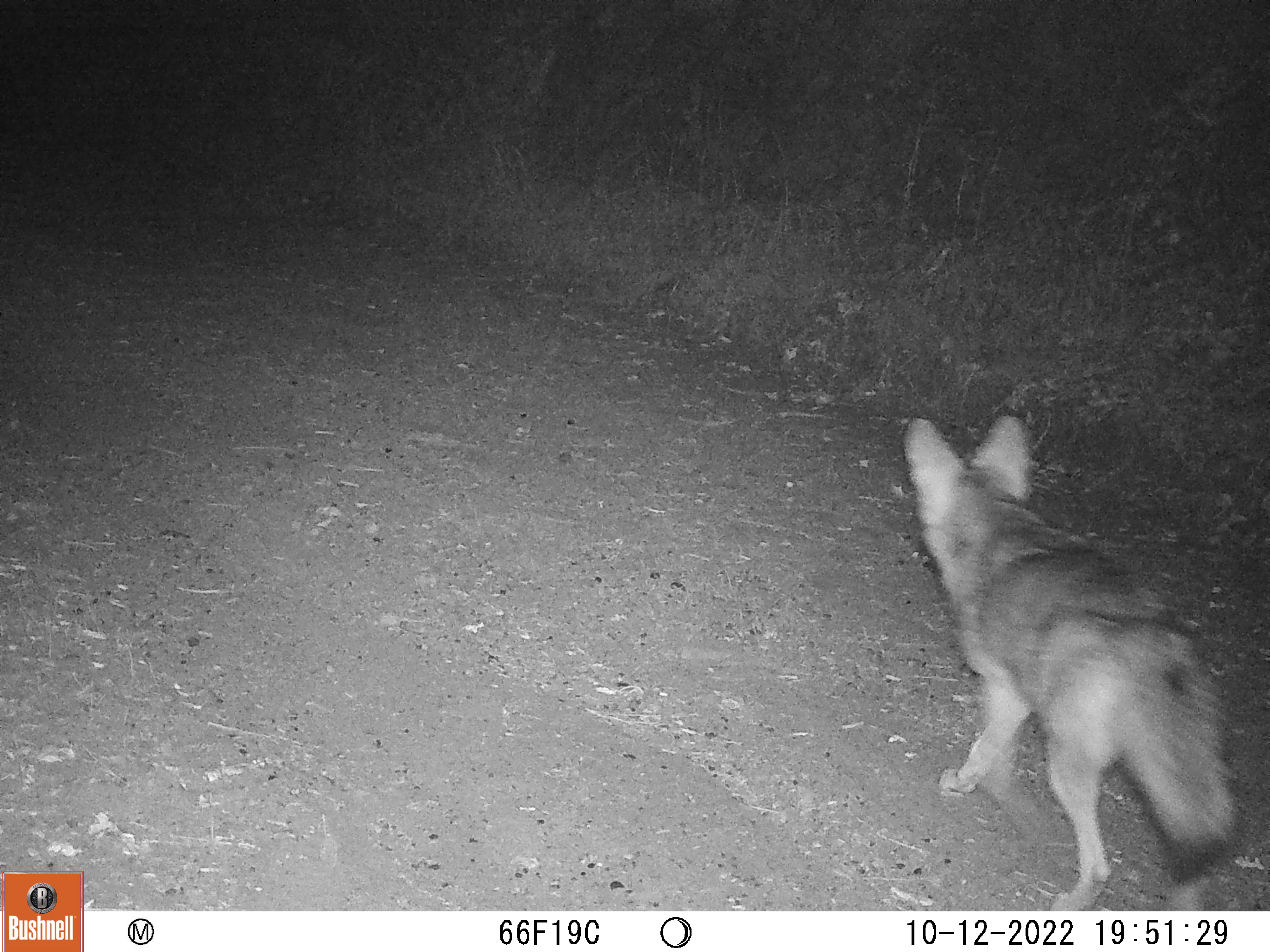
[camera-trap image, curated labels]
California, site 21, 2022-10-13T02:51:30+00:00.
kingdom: Animalia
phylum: Chordata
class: Mammalia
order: Carnivora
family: Canidae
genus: Canis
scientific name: Canis latrans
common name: coyote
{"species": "coyote (Canis latrans)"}